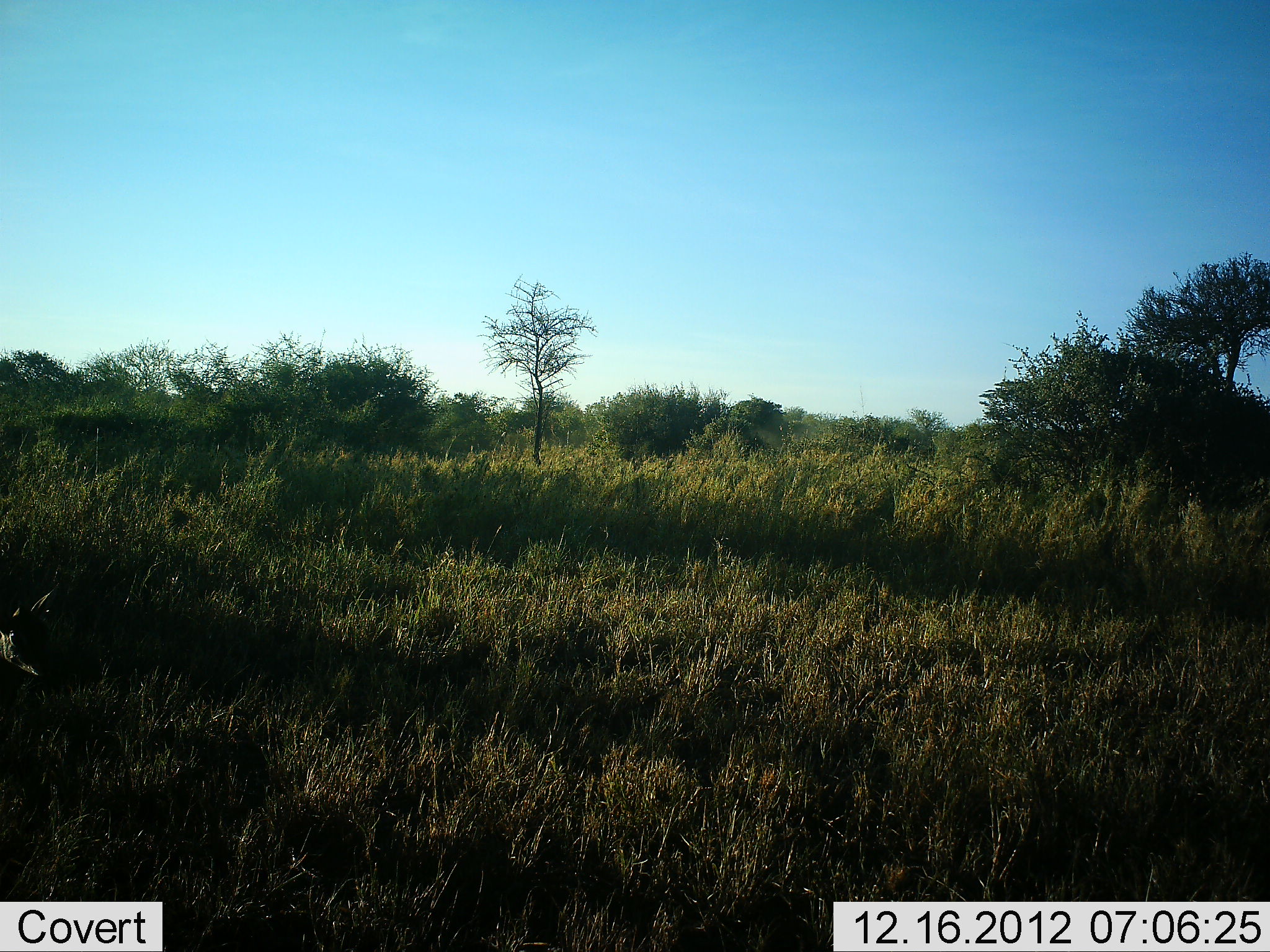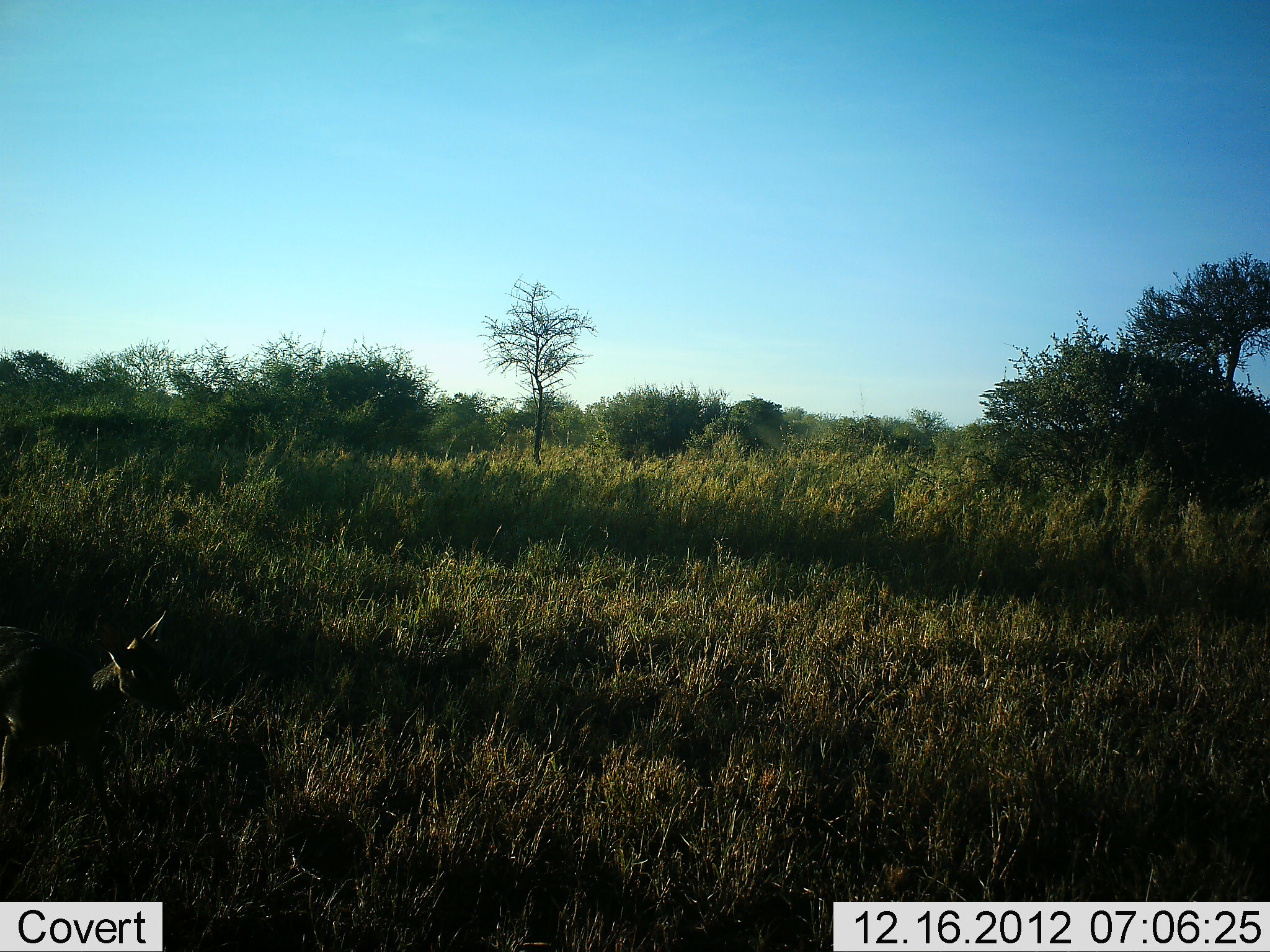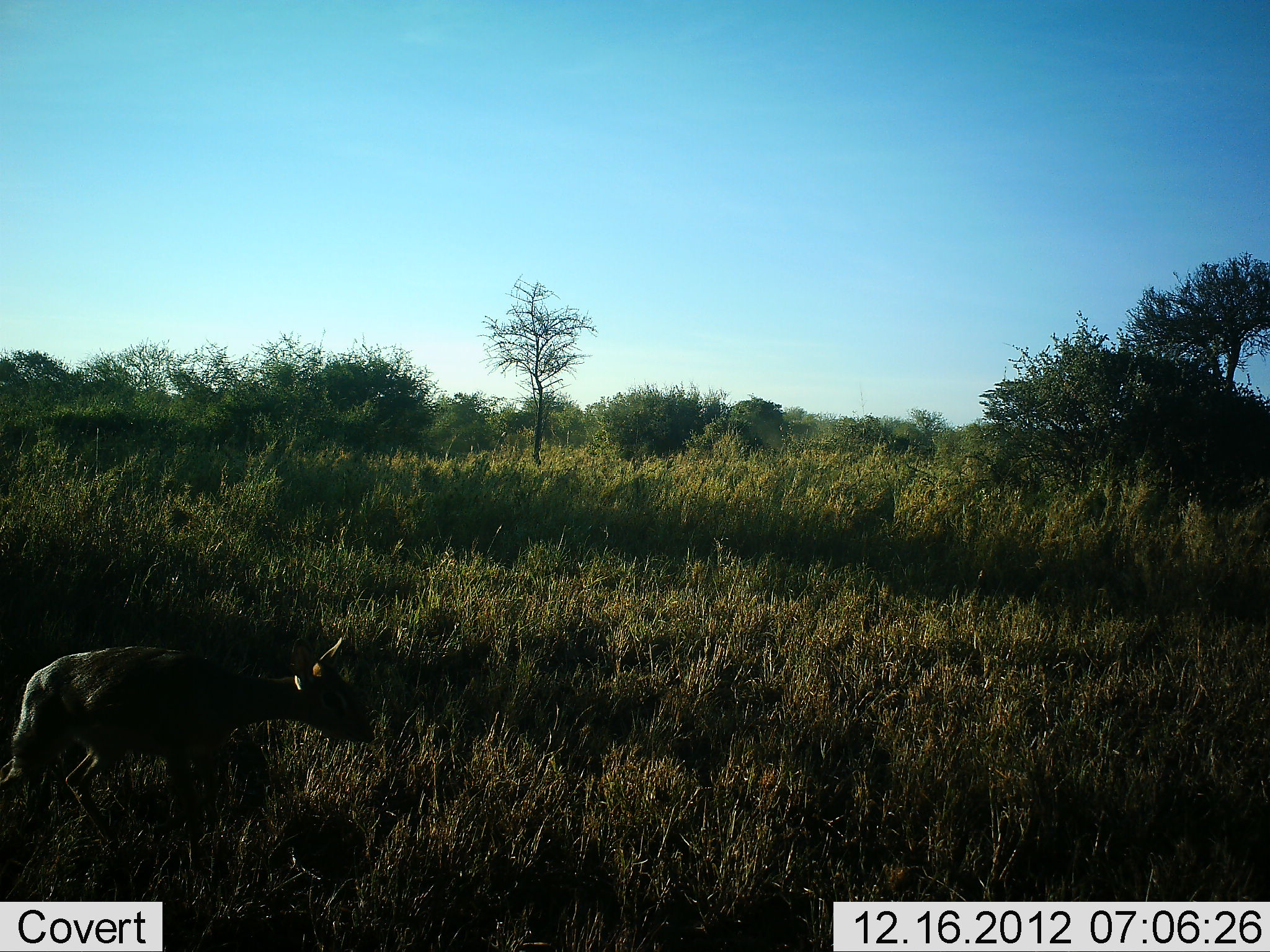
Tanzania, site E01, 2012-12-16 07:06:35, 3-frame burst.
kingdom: Animalia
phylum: Chordata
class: Mammalia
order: Artiodactyla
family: Bovidae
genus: Madoqua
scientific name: Madoqua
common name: dikdik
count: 1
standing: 0%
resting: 0%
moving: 100%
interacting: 0%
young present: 0%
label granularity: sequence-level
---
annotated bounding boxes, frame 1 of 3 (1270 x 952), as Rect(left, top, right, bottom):
animal: Rect(0, 584, 66, 728)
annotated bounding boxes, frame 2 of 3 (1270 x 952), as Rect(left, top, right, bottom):
animal: Rect(1, 611, 186, 863)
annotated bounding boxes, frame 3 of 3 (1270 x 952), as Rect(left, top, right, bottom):
animal: Rect(1, 637, 375, 877)